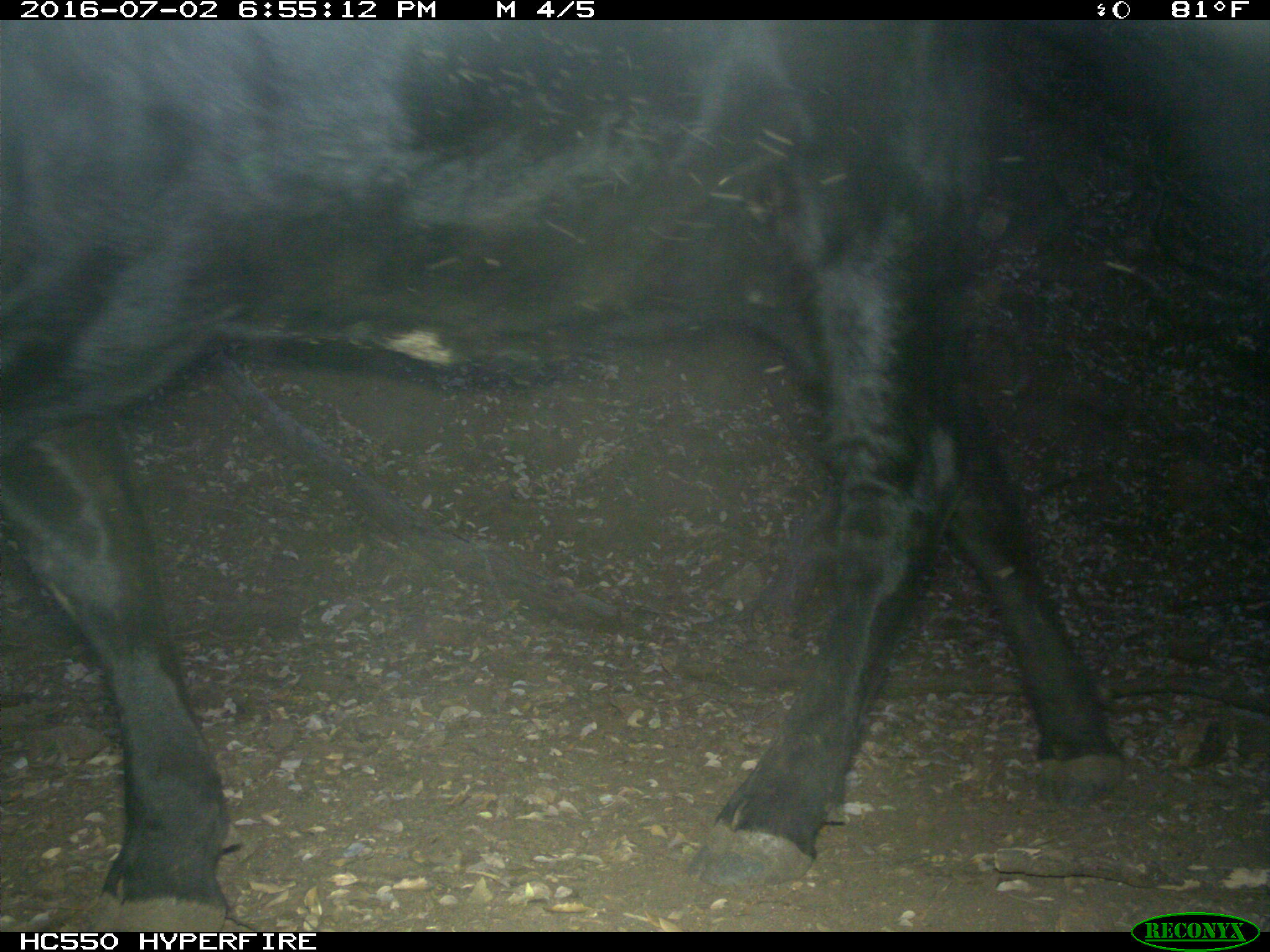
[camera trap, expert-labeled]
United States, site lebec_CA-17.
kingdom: Animalia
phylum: Chordata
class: Mammalia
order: Artiodactyla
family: Bovidae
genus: Bos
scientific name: Bos taurus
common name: domestic cow